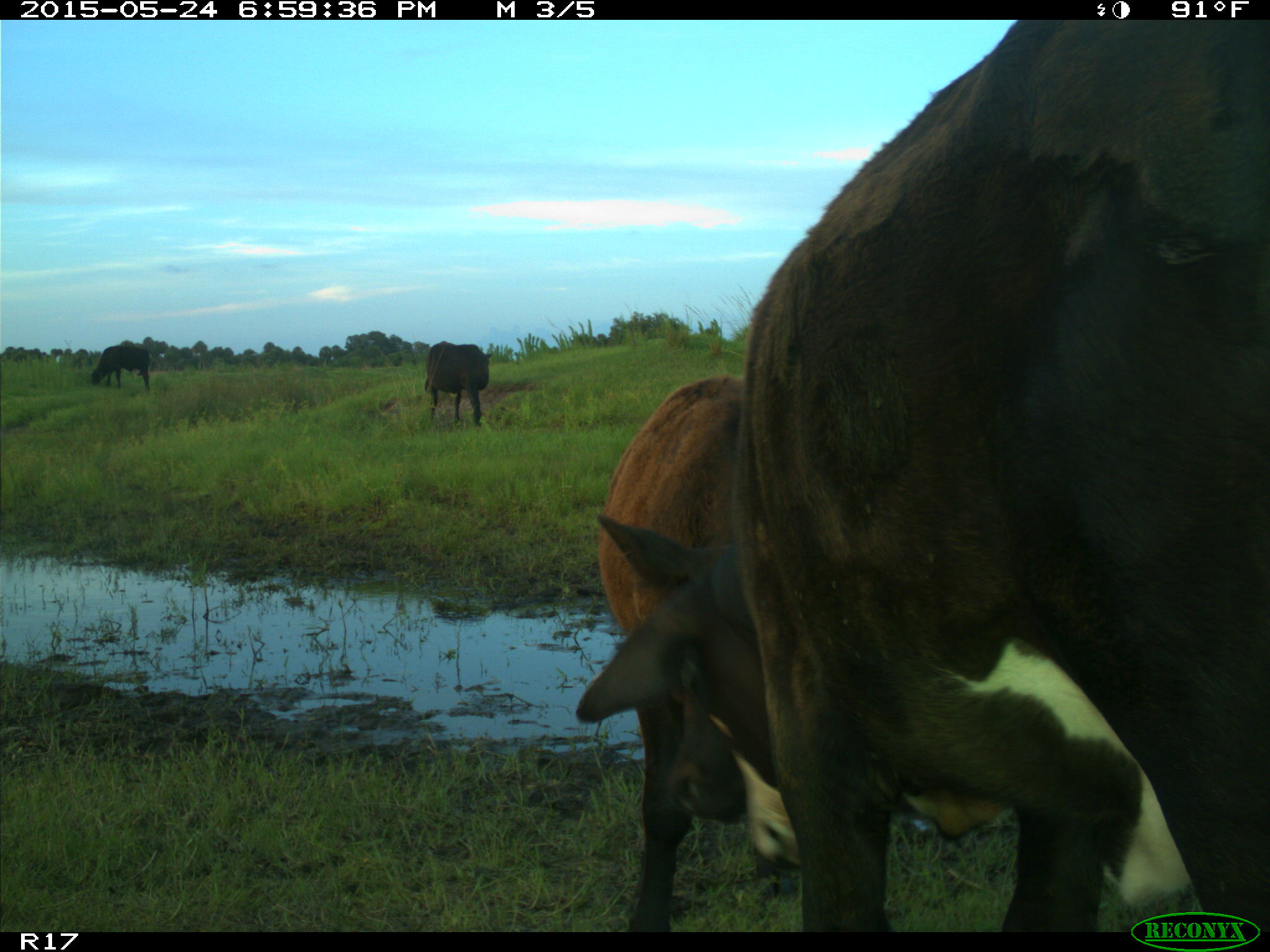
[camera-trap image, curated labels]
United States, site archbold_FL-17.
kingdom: Animalia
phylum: Chordata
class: Mammalia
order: Artiodactyla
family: Bovidae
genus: Bos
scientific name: Bos taurus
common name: domestic cow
Bos taurus (domestic cow).